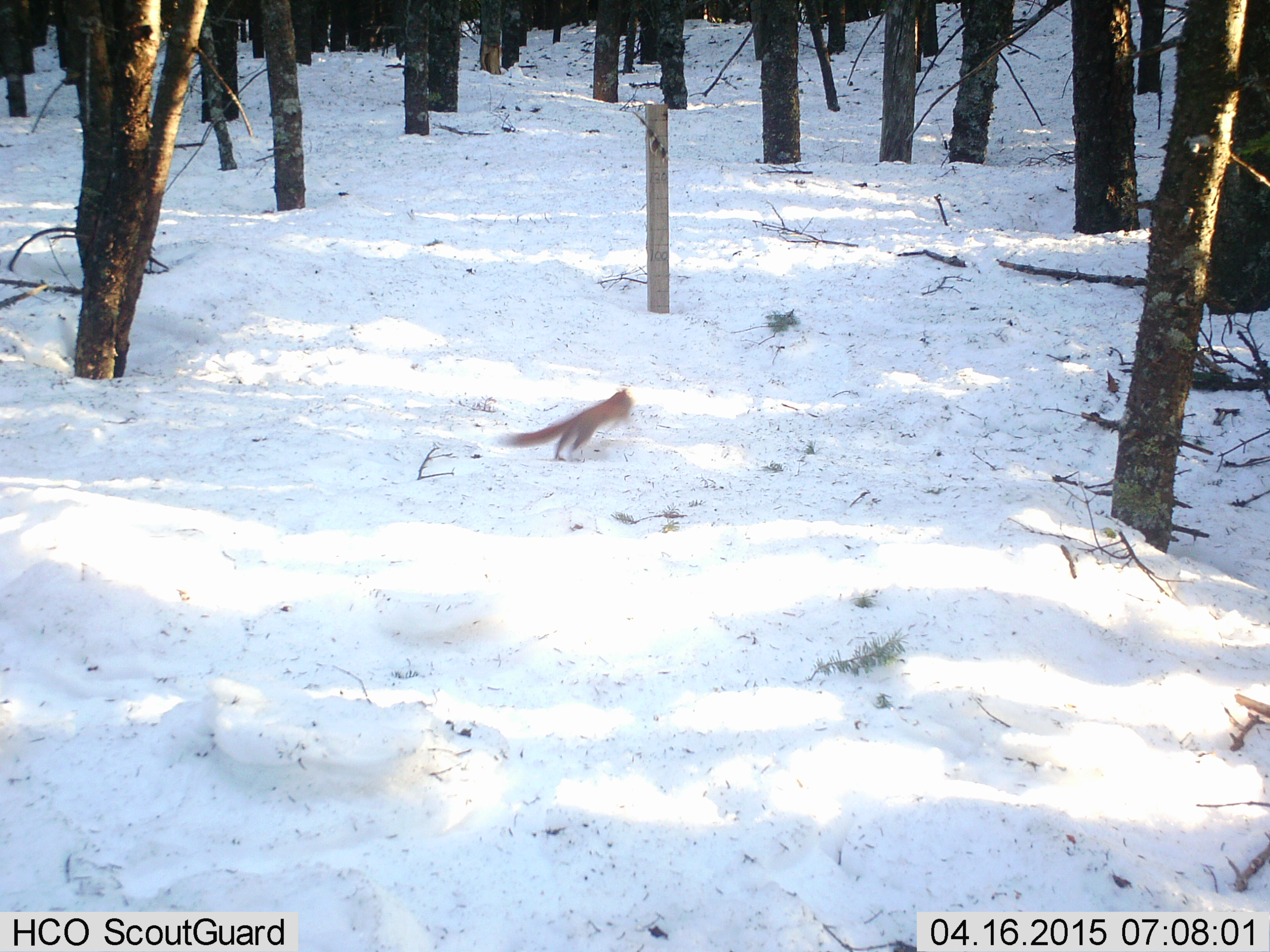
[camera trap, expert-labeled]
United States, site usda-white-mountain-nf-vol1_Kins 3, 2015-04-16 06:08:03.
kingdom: Animalia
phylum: Chordata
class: Mammalia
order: Rodentia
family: Sciuridae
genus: Tamiasciurus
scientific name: Tamiasciurus hudsonicus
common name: red squirrel